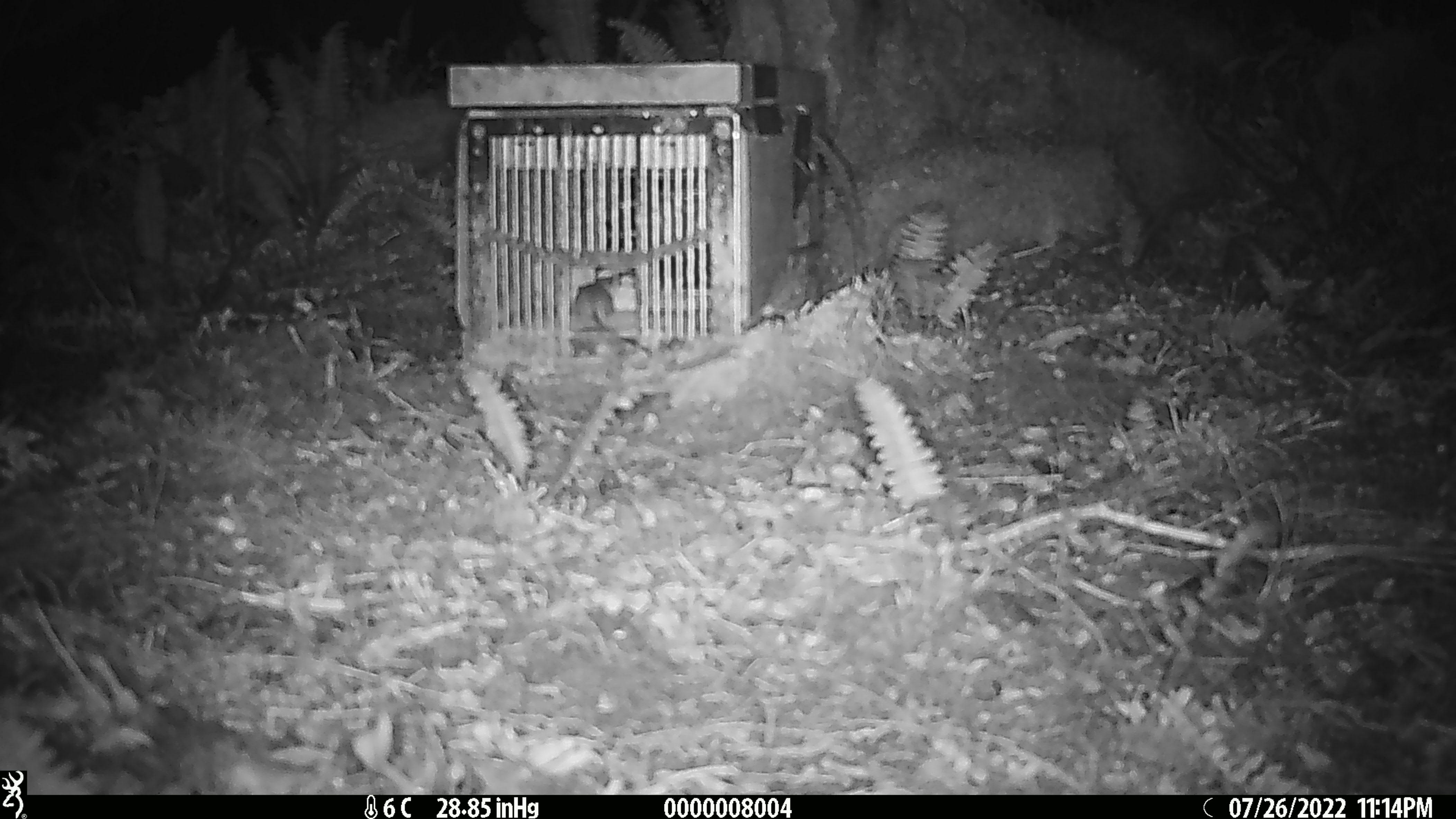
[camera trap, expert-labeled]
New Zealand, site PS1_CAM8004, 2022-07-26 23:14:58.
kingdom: Animalia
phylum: Chordata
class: Mammalia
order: Rodentia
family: Muridae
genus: Mus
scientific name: Mus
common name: mouse